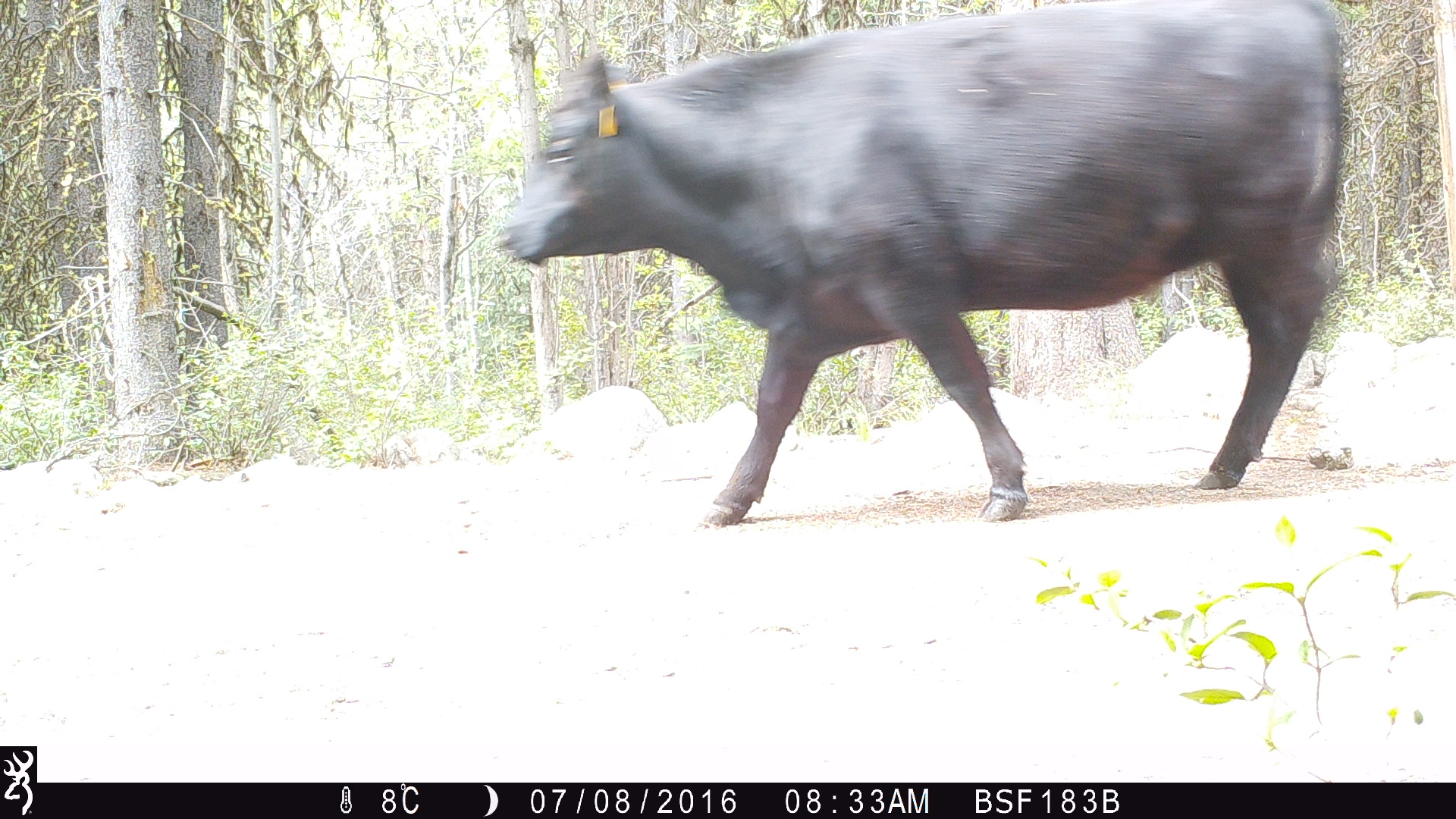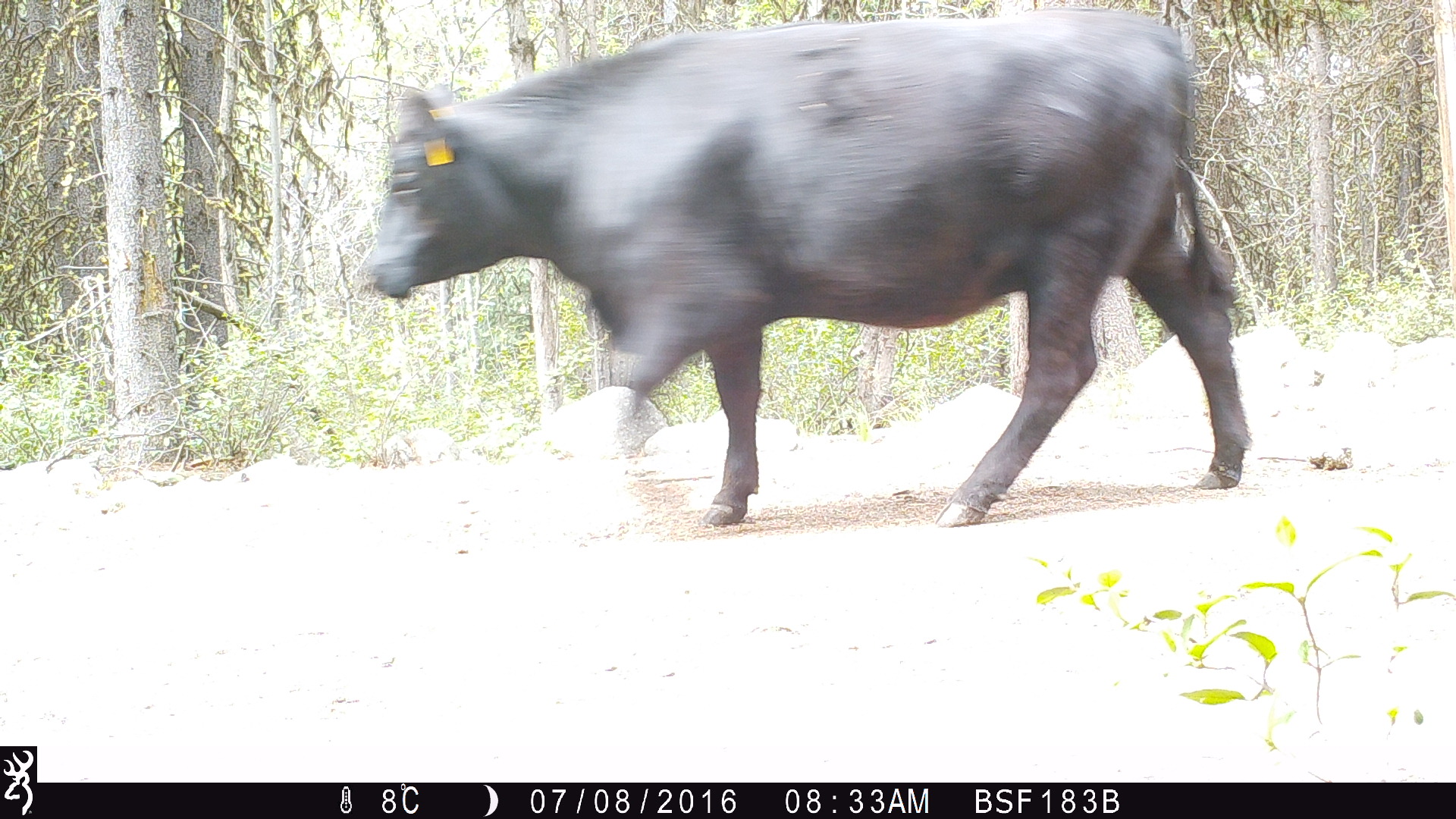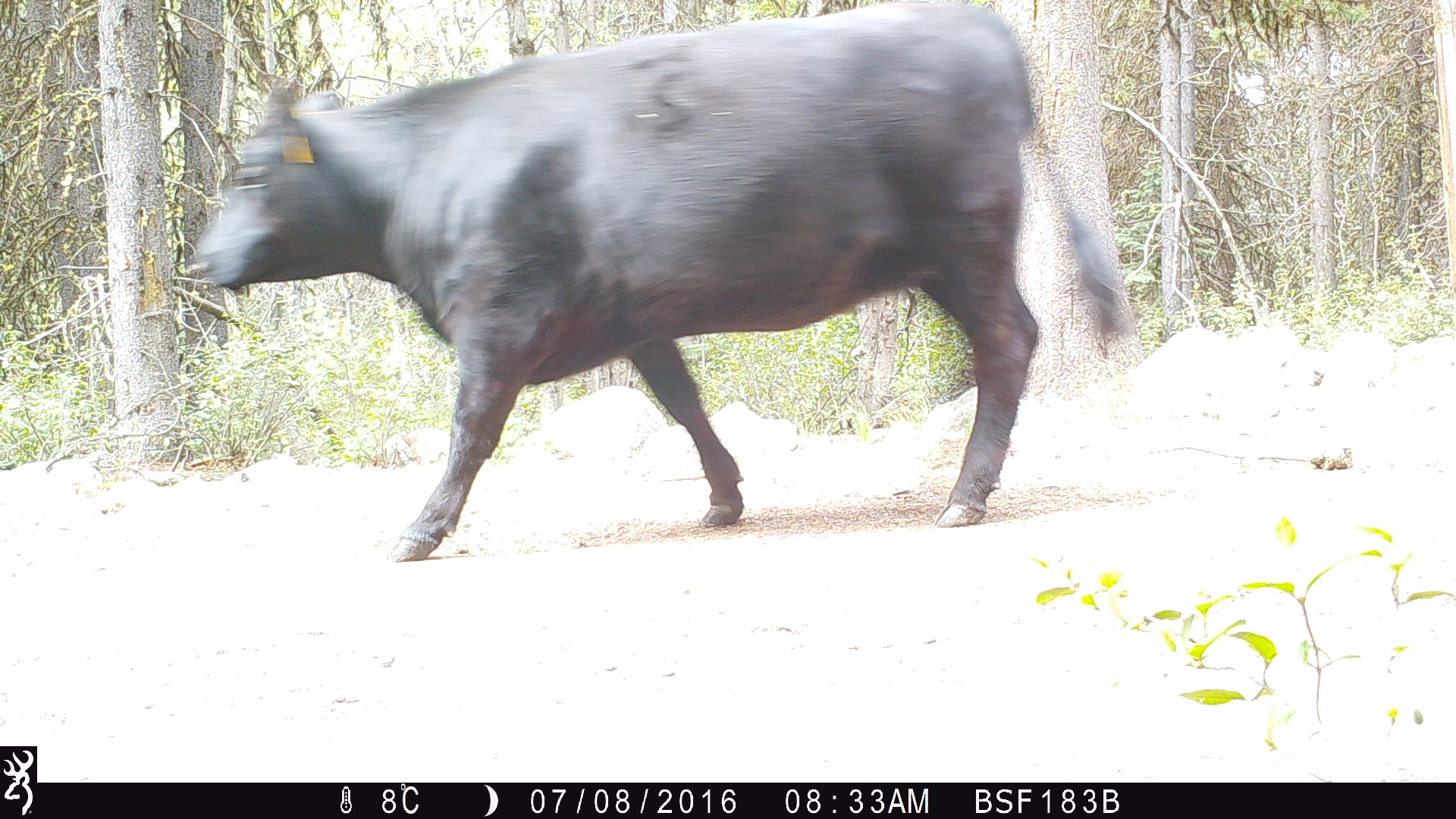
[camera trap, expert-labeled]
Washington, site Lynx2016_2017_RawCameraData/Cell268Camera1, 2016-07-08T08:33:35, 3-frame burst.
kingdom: Animalia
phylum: Chordata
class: Mammalia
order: Artiodactyla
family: Bovidae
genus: Bos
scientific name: Bos taurus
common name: domestic cattle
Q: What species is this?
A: Domestic cattle (Bos taurus).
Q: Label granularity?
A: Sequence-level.